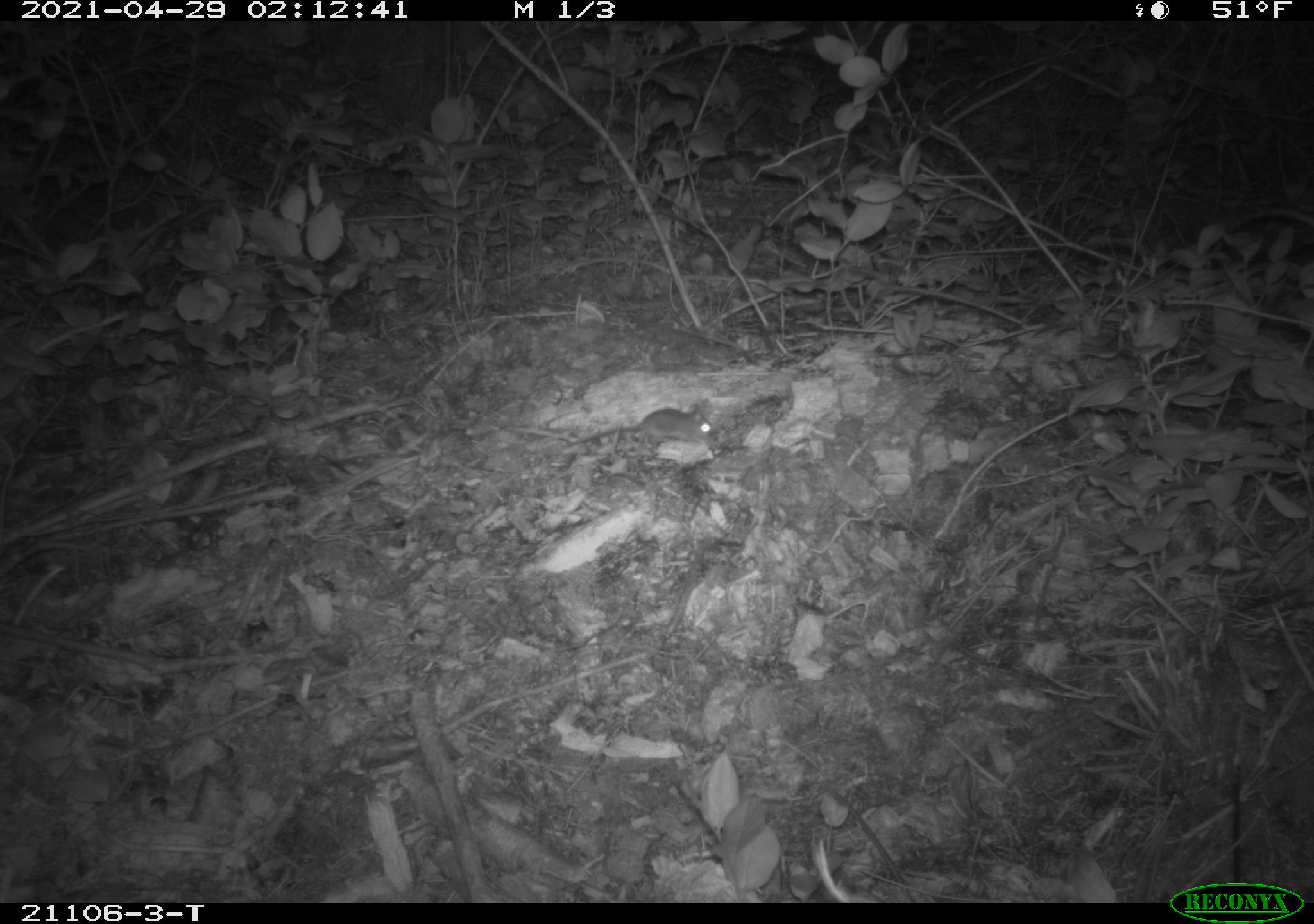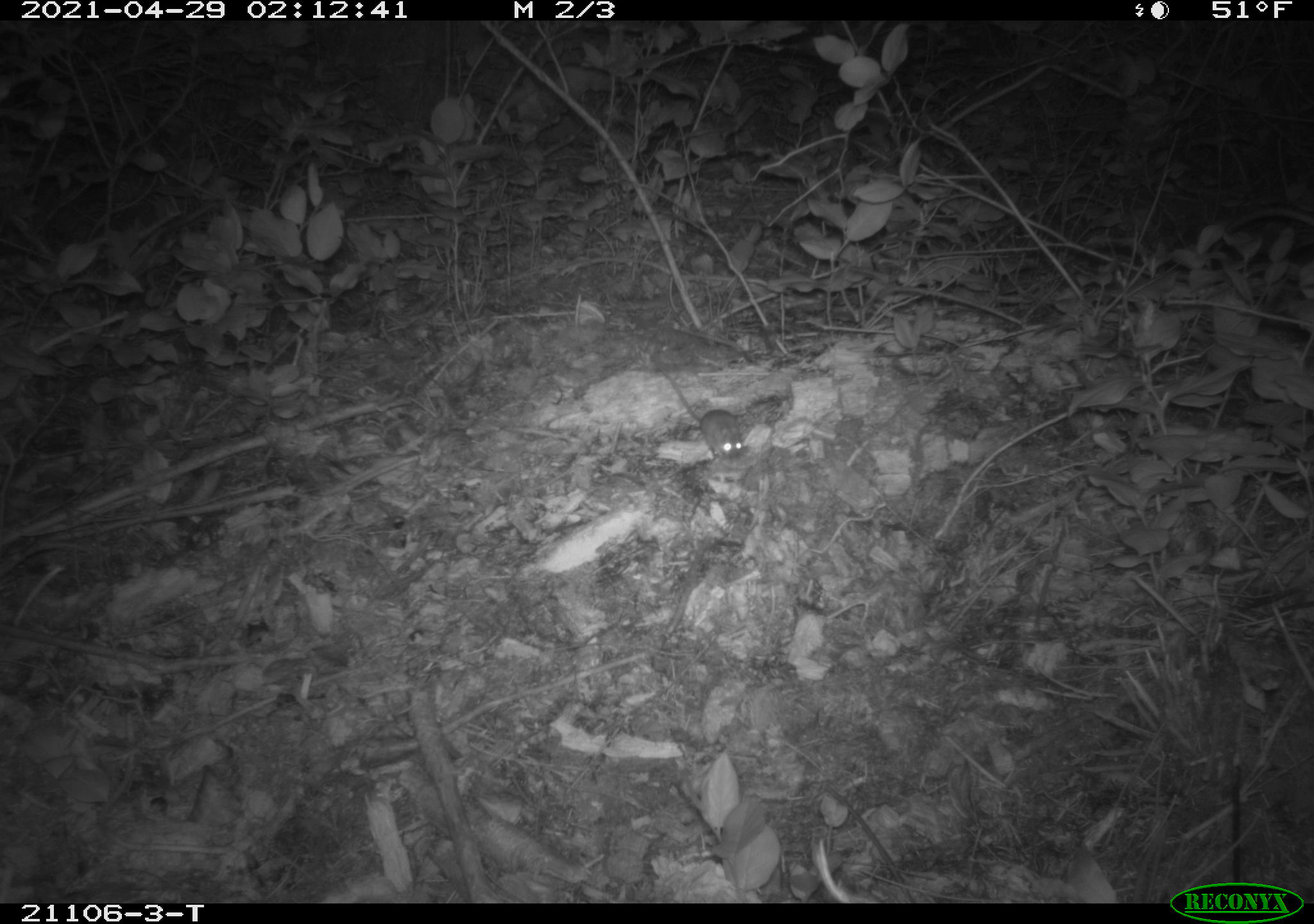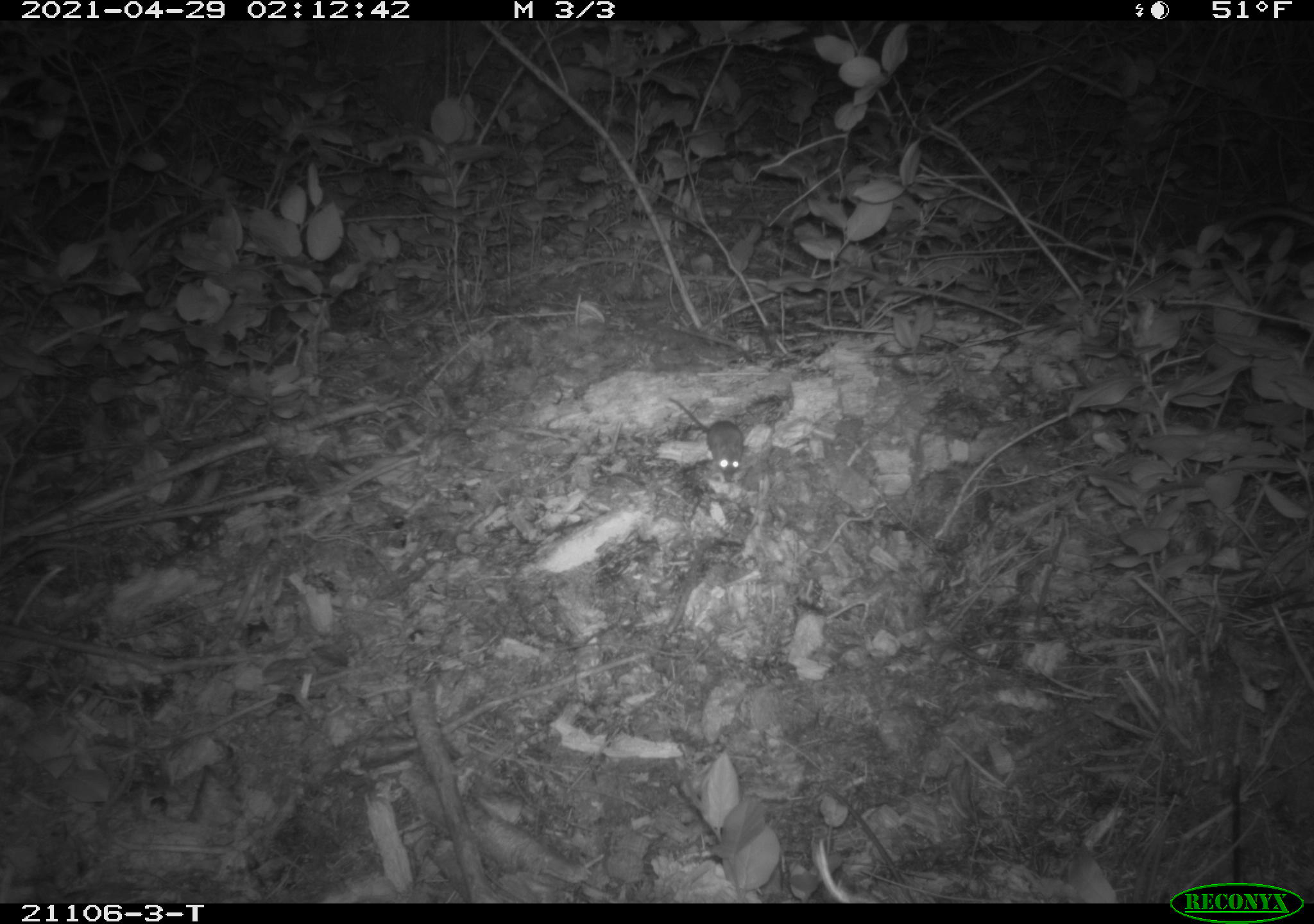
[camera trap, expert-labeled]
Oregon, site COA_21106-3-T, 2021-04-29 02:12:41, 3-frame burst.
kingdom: Animalia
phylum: Chordata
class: Mammalia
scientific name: Mammalia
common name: small mammal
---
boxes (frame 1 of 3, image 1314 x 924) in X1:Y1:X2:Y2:
small mammal: 543:361:745:485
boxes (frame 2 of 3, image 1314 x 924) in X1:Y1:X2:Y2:
small mammal: 633:350:779:471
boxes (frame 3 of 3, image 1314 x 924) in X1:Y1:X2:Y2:
small mammal: 654:386:777:504